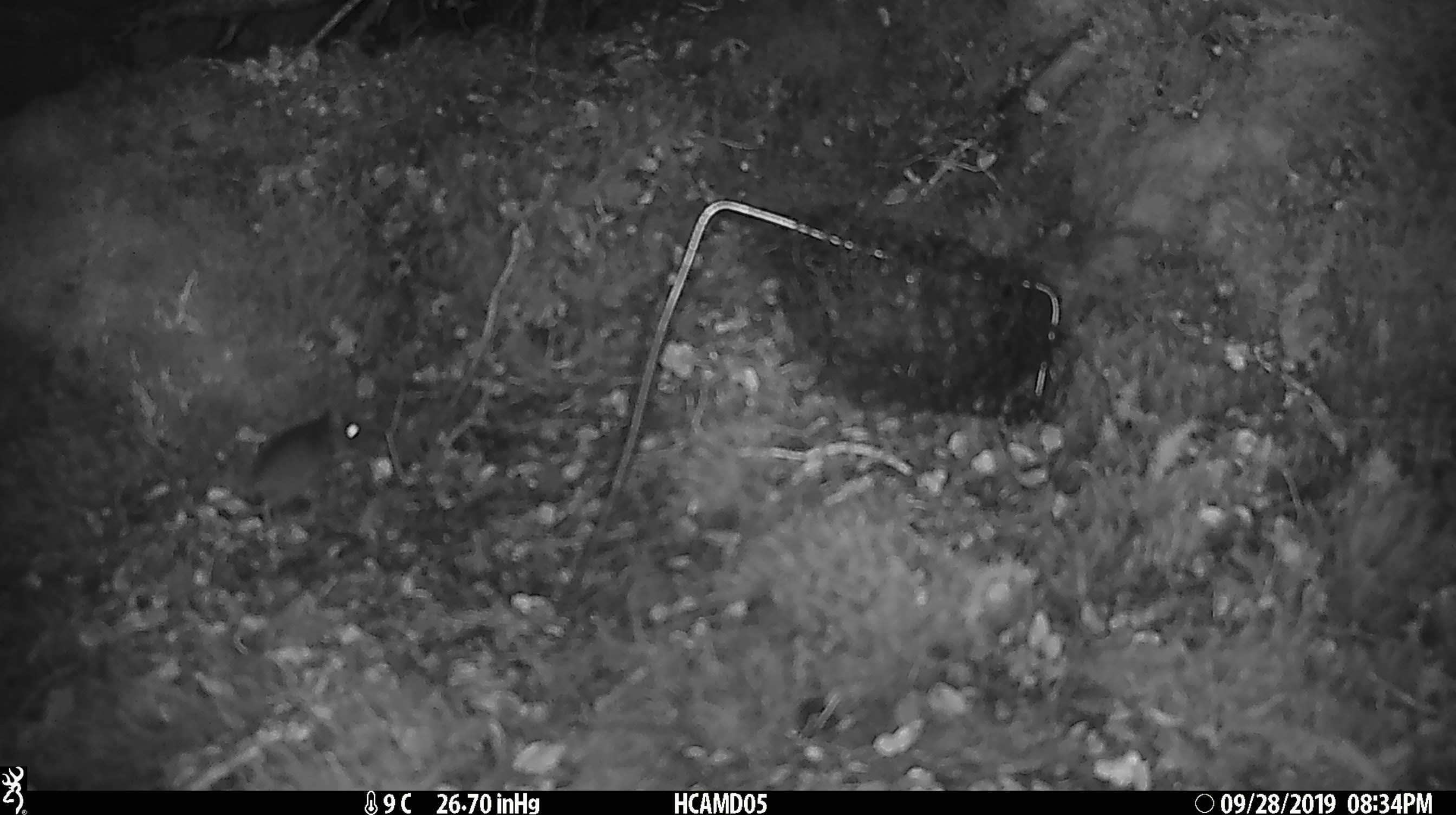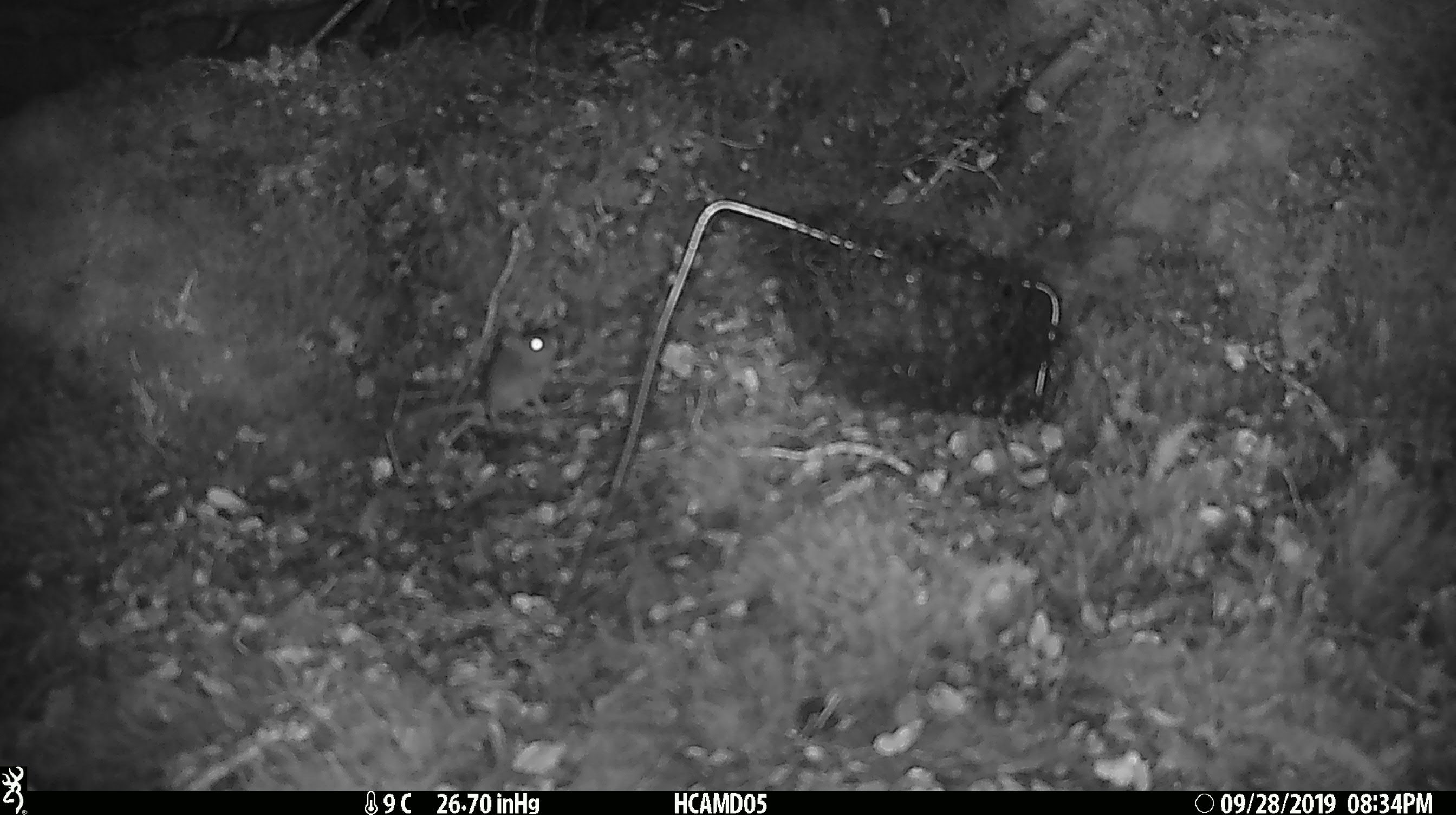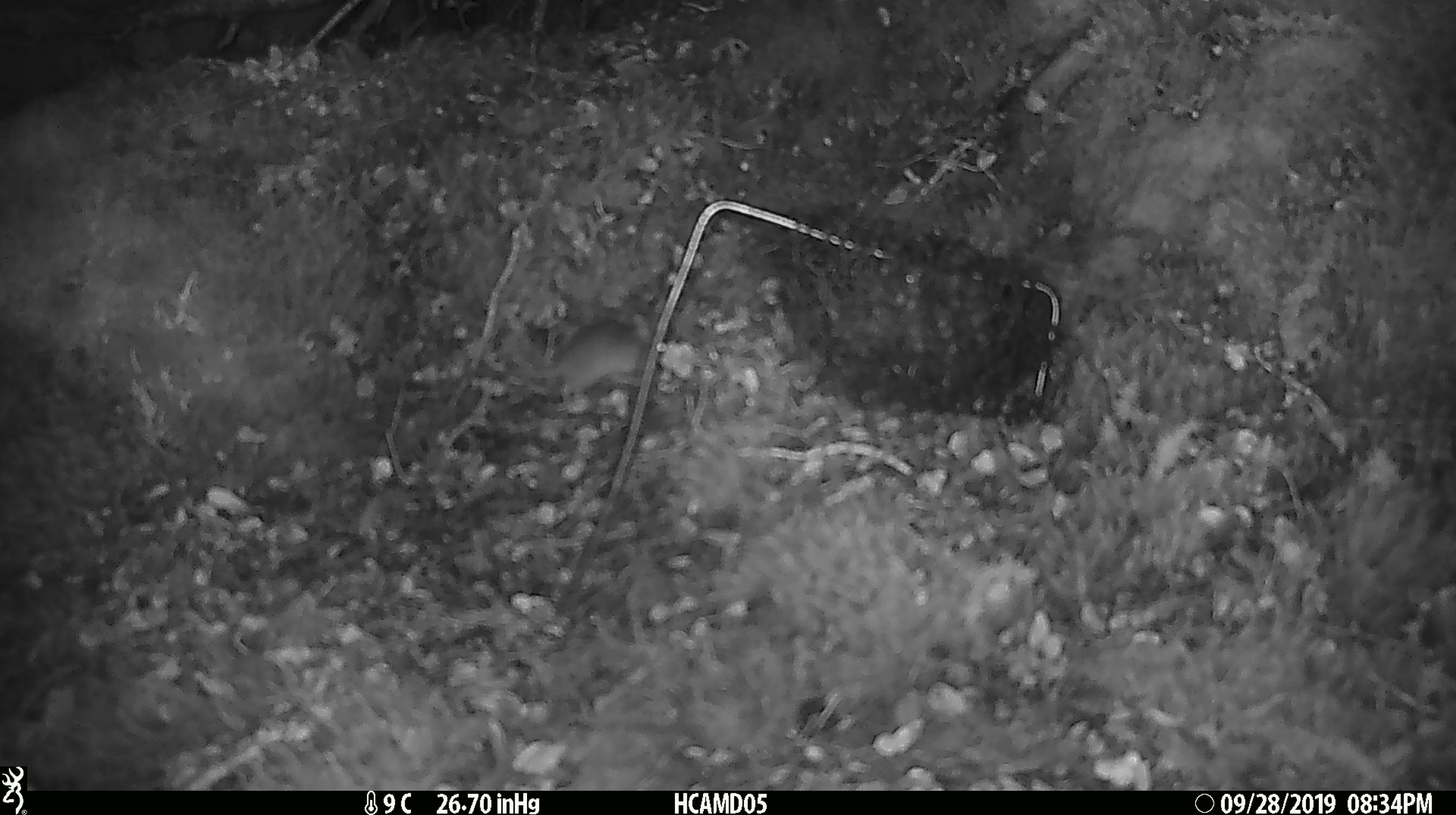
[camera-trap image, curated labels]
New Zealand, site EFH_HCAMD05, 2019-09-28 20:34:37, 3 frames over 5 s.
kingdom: Animalia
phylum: Chordata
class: Mammalia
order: Rodentia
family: Muridae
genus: Mus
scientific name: Mus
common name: mouse